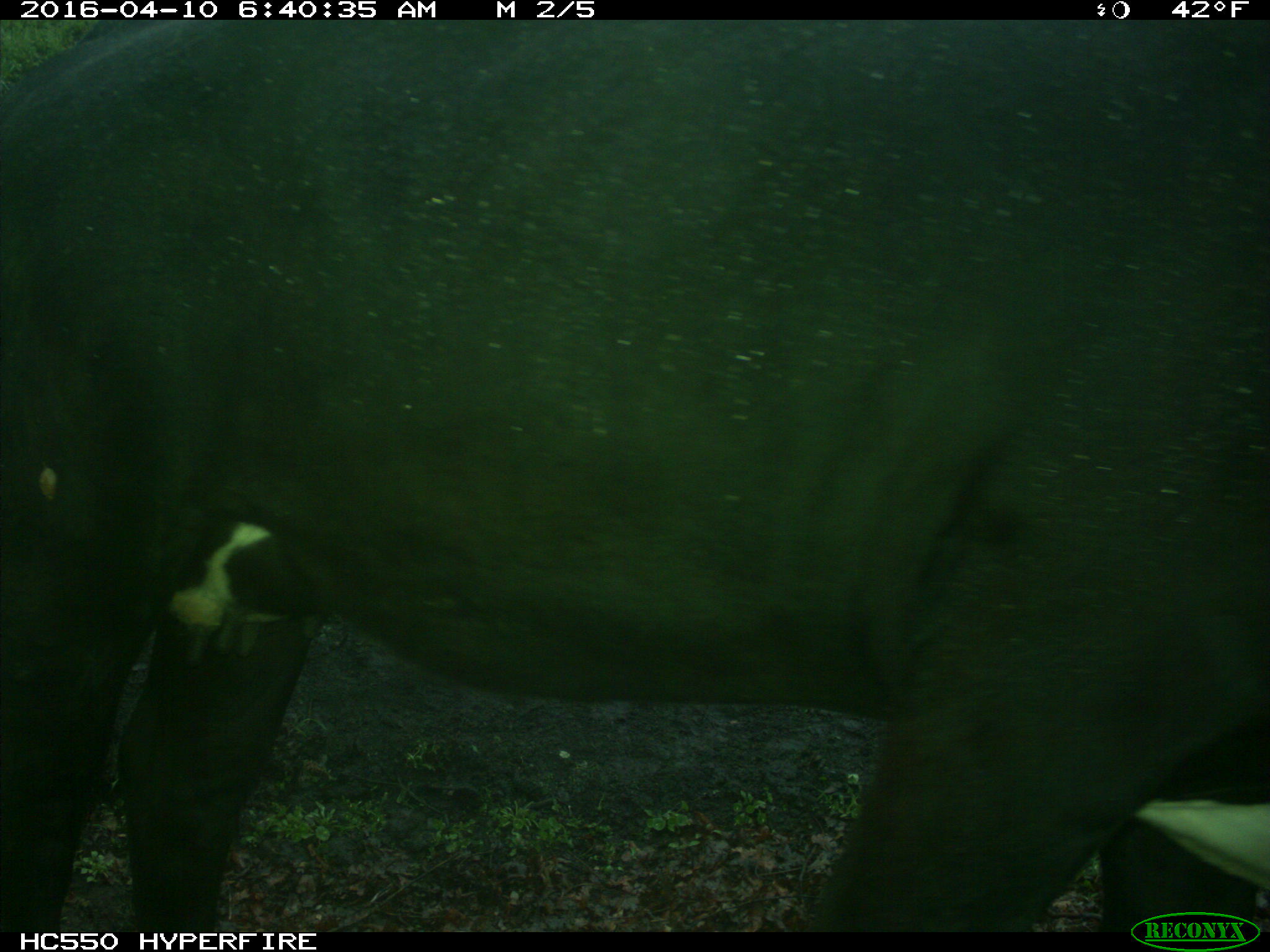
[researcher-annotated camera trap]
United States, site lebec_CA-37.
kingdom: Animalia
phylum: Chordata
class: Mammalia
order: Artiodactyla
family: Bovidae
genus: Bos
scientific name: Bos taurus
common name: domestic cow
Bos taurus (domestic cow).